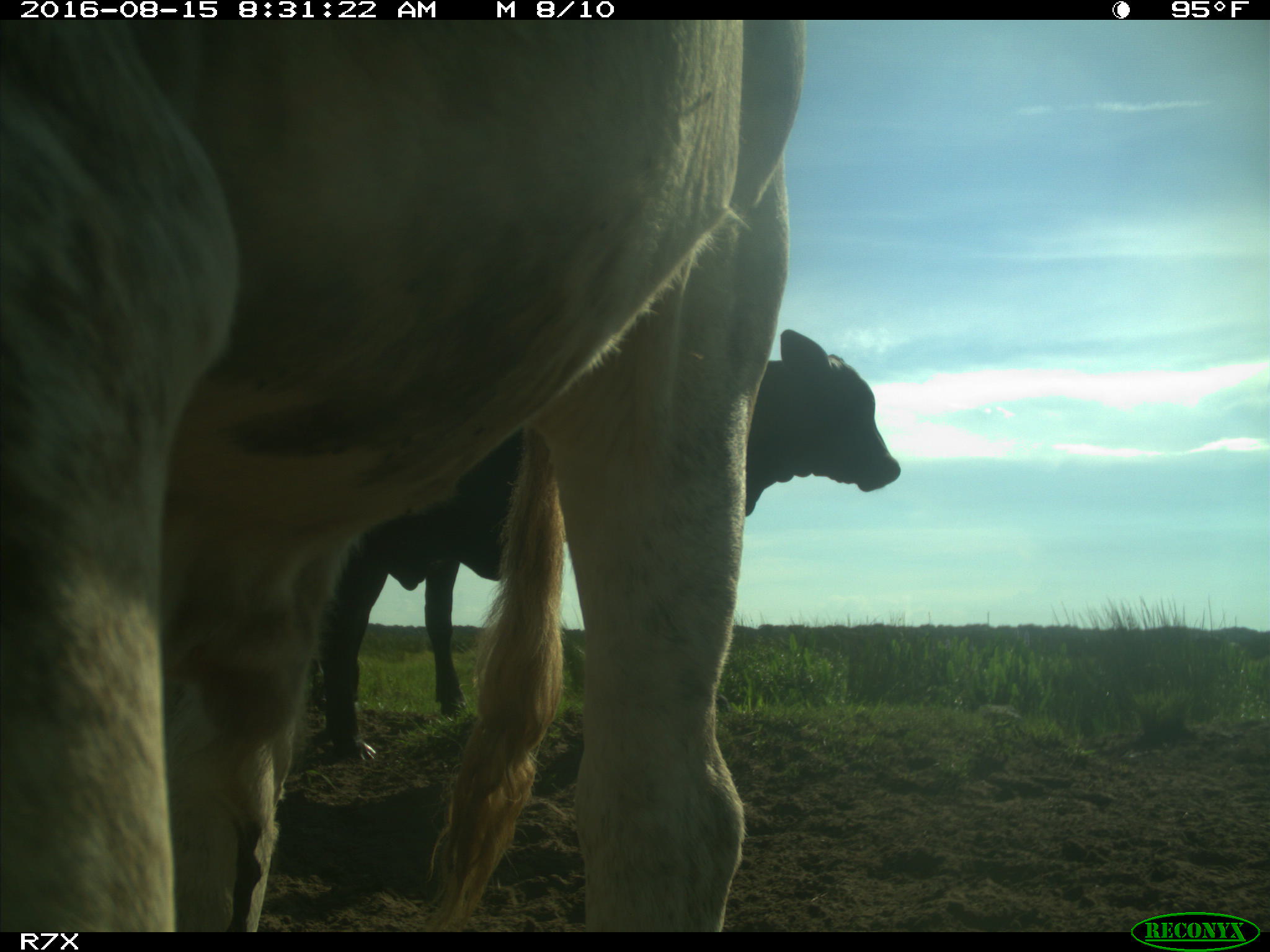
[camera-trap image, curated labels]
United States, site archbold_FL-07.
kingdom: Animalia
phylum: Chordata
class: Mammalia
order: Artiodactyla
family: Bovidae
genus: Bos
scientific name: Bos taurus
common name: domestic cow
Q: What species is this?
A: Bos taurus (domestic cow).